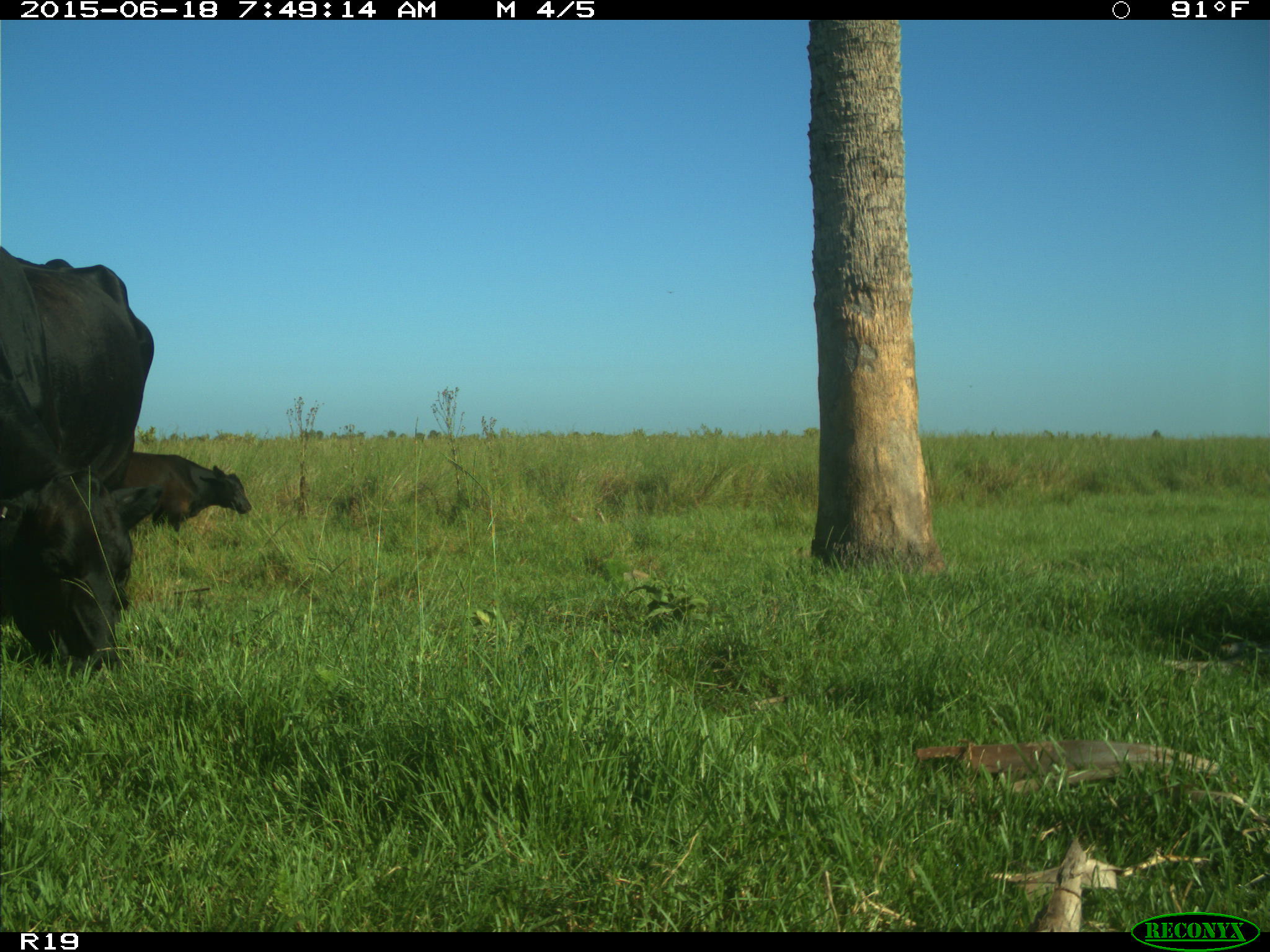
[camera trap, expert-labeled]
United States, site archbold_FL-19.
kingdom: Animalia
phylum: Chordata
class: Mammalia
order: Artiodactyla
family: Bovidae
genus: Bos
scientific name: Bos taurus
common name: domestic cow